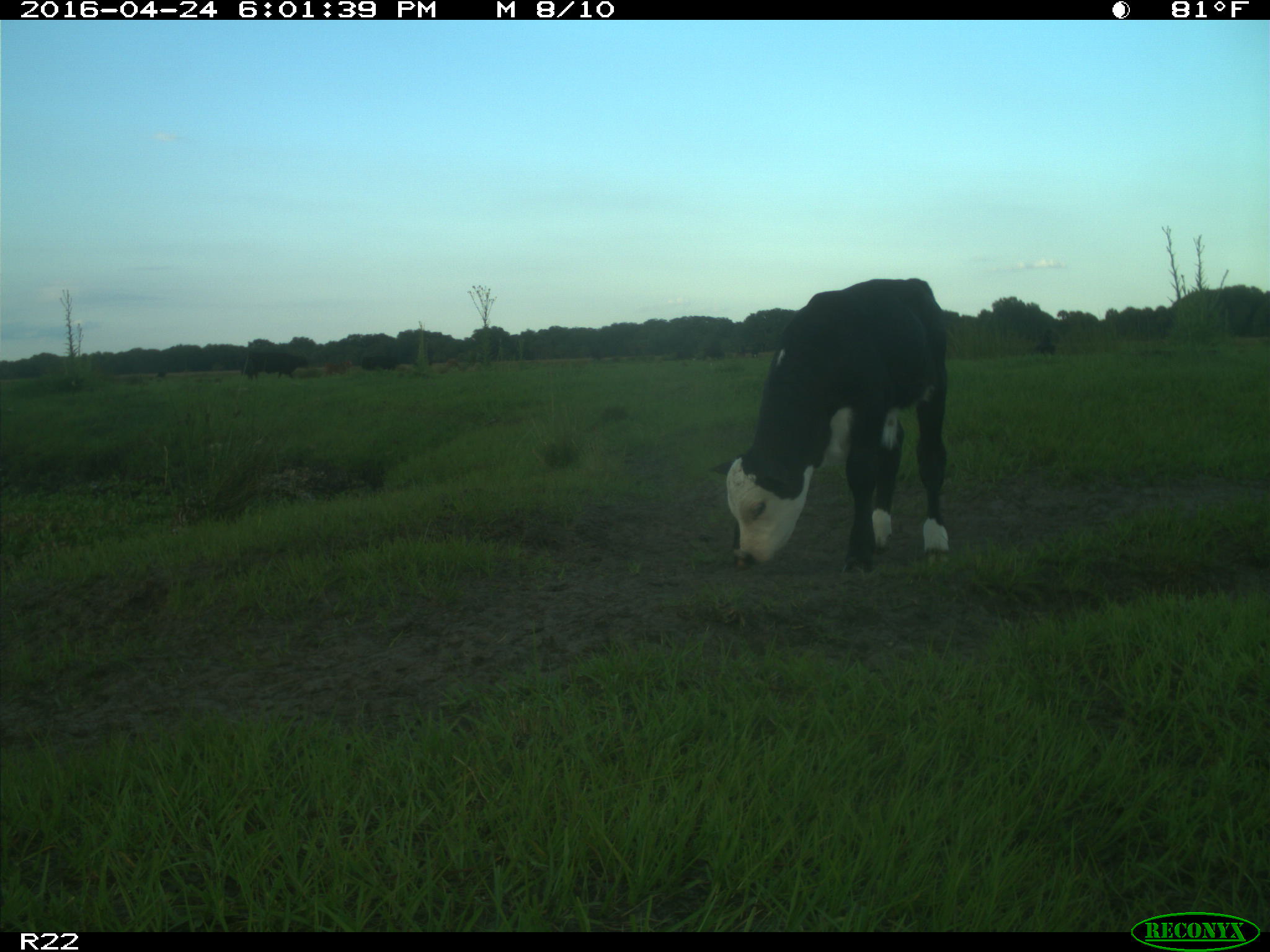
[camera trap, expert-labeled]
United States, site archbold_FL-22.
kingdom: Animalia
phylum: Chordata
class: Mammalia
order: Artiodactyla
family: Bovidae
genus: Bos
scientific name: Bos taurus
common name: domestic cow